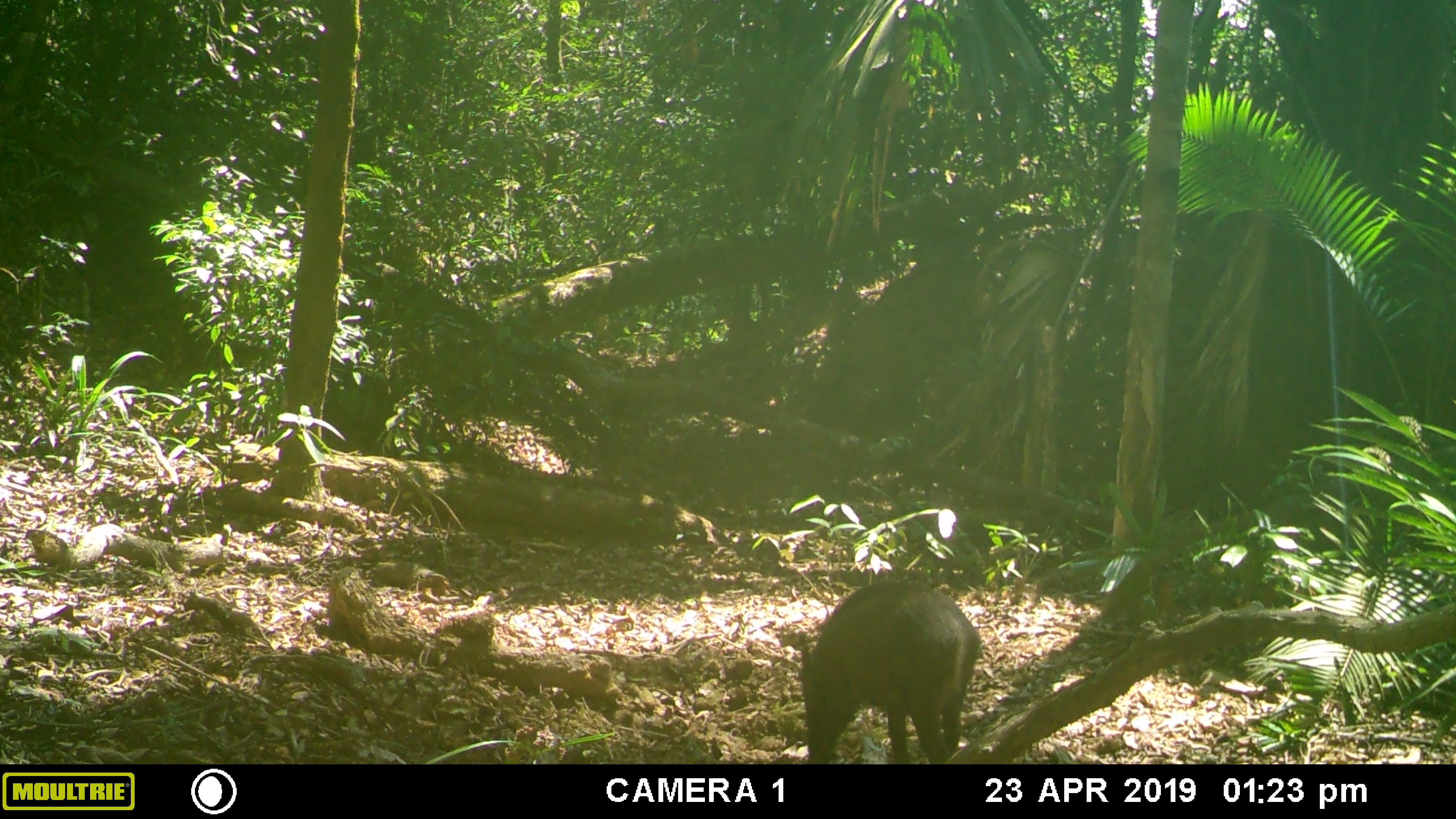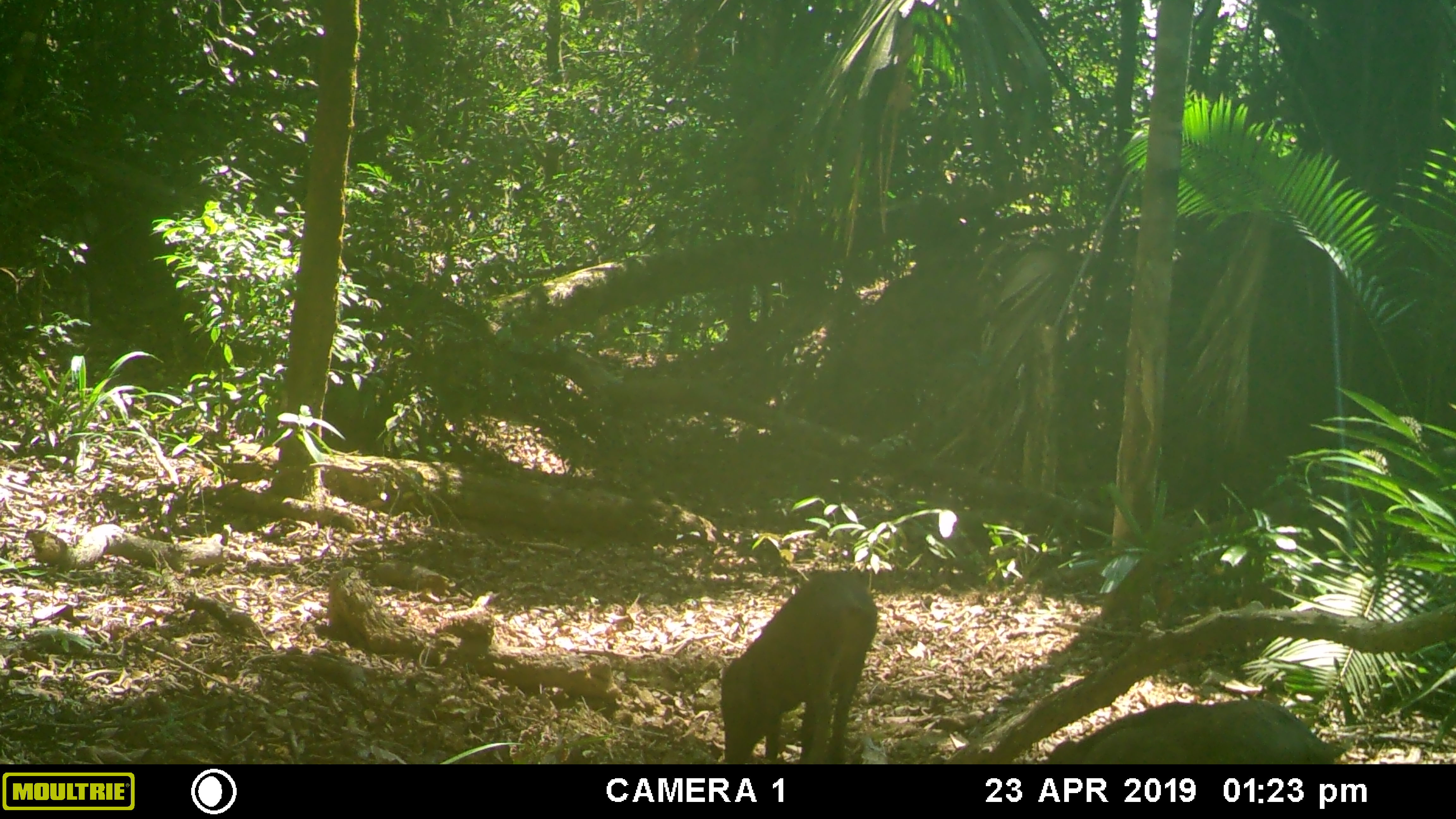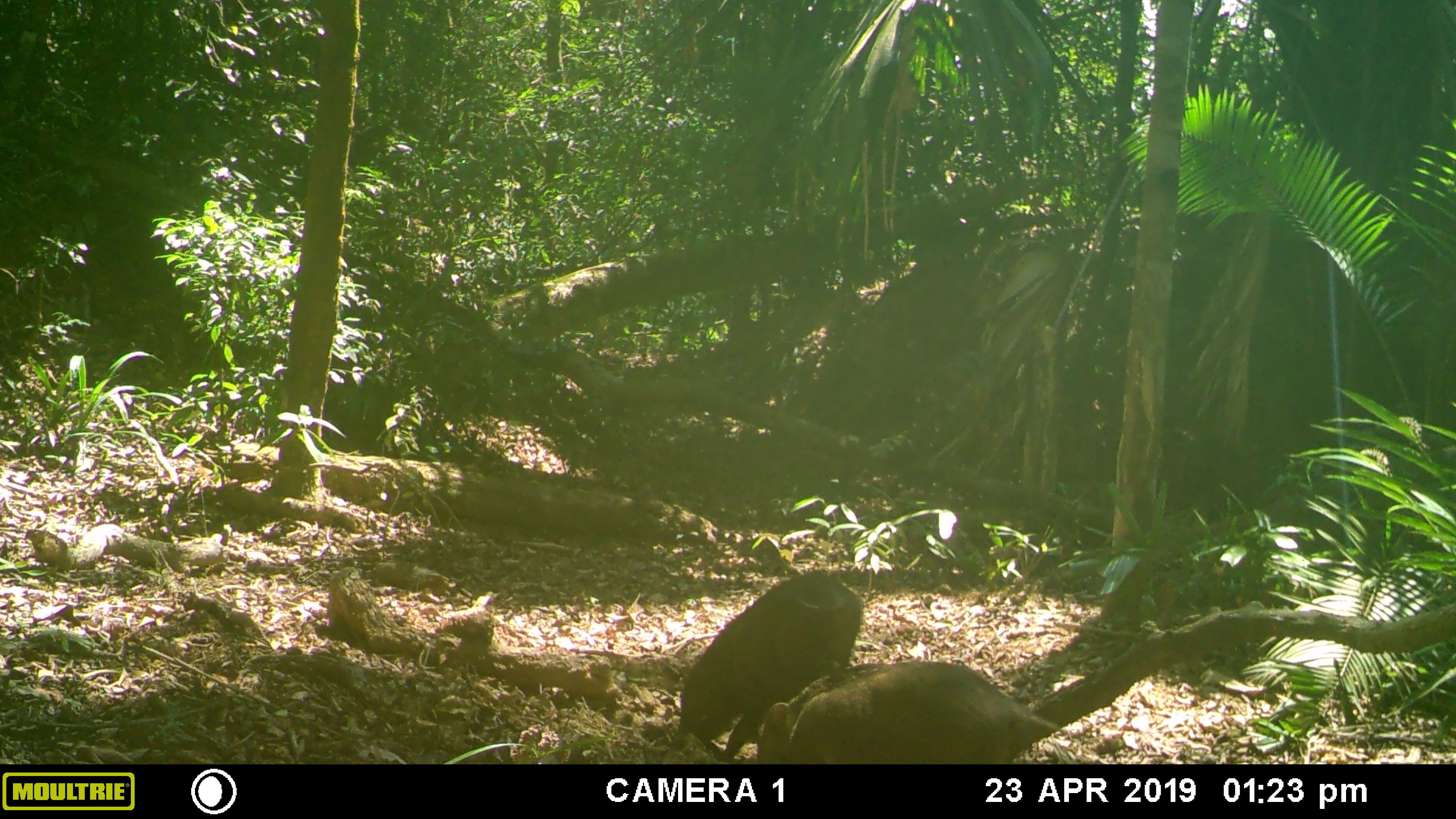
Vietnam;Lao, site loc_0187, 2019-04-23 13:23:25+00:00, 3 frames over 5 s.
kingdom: Animalia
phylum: Chordata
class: Mammalia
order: Artiodactyla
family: Suidae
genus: Sus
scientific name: Sus scrofa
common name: eurasian wild pig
Eurasian wild pig (Sus scrofa). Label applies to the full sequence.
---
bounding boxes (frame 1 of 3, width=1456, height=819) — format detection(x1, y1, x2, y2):
eurasian wild pig: detection(802, 580, 980, 763)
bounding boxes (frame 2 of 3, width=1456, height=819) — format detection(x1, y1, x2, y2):
eurasian wild pig: detection(721, 570, 878, 765); detection(1043, 699, 1346, 763)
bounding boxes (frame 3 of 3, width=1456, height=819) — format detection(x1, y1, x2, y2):
eurasian wild pig: detection(672, 570, 864, 762); detection(755, 662, 1063, 764)